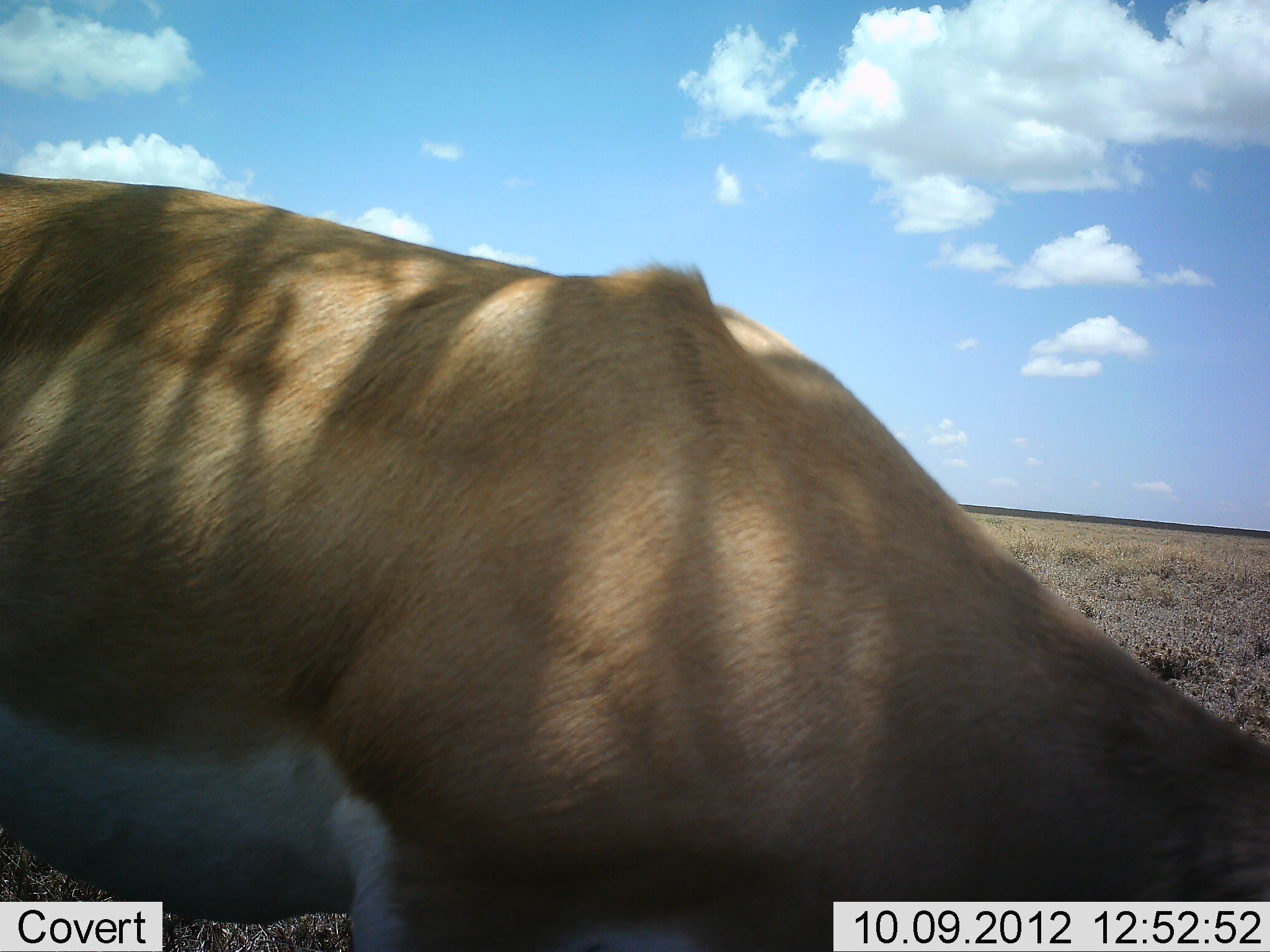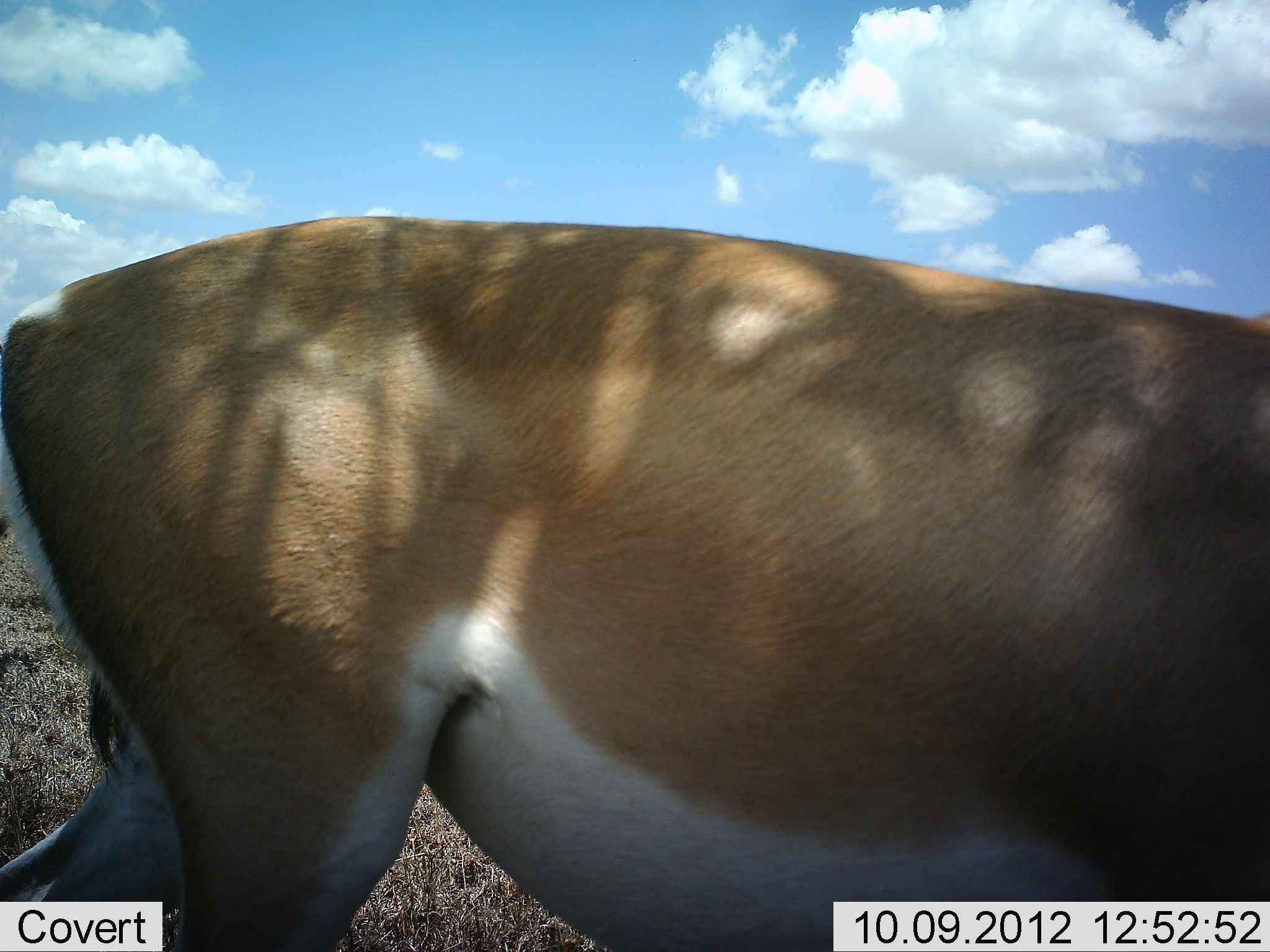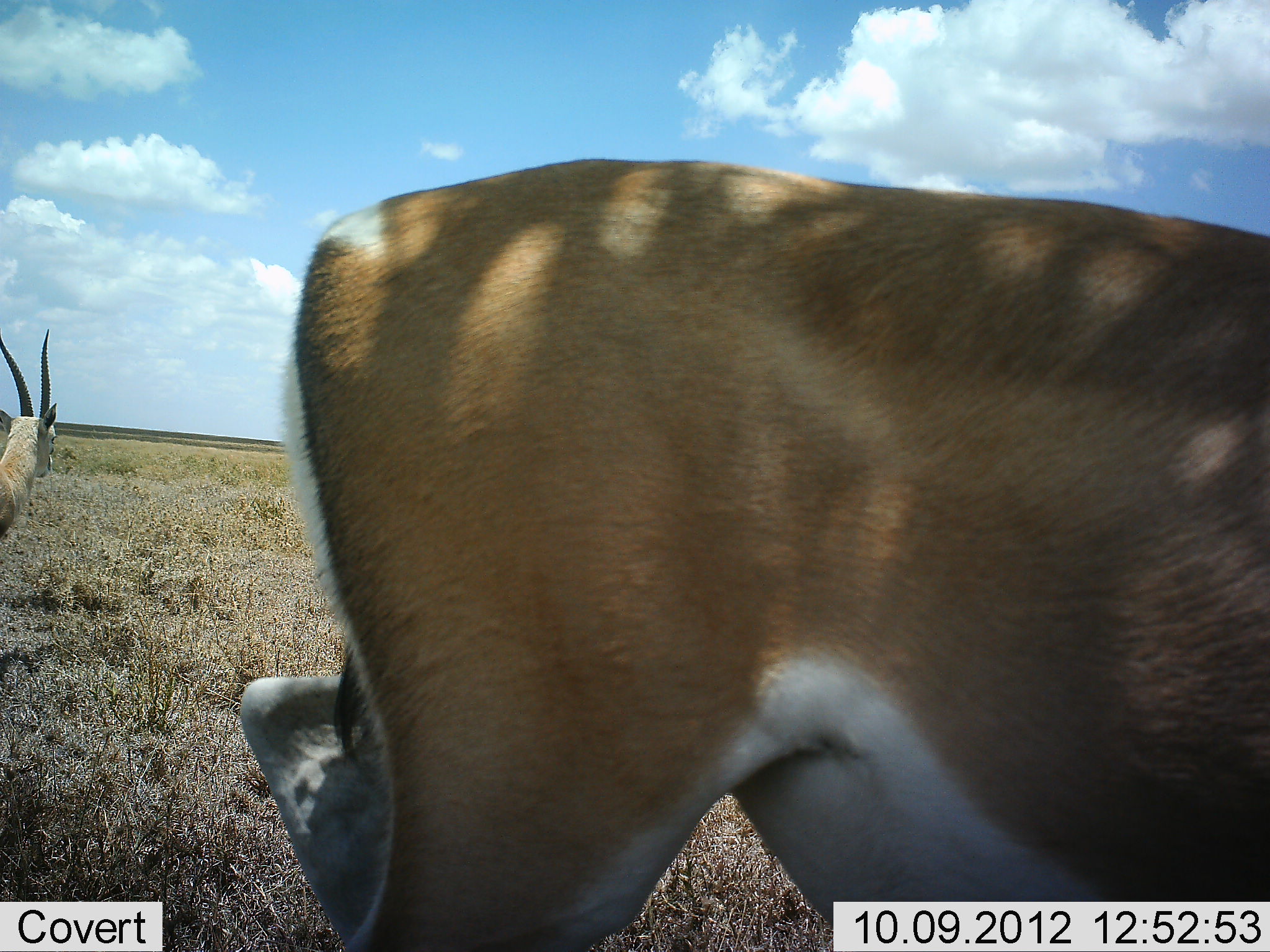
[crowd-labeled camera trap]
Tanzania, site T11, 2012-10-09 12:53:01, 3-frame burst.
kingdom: Animalia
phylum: Chordata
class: Mammalia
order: Artiodactyla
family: Bovidae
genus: Nanger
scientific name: Nanger granti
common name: grant's gazelle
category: gazellegrants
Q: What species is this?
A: Gazellegrants (grant's gazelle) (Nanger granti).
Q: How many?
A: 2.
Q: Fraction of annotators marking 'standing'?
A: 70%.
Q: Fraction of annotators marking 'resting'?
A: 10%.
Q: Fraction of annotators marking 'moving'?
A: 70%.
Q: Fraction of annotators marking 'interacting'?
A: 0%.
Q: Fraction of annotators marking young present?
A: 0%.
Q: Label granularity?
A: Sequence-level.